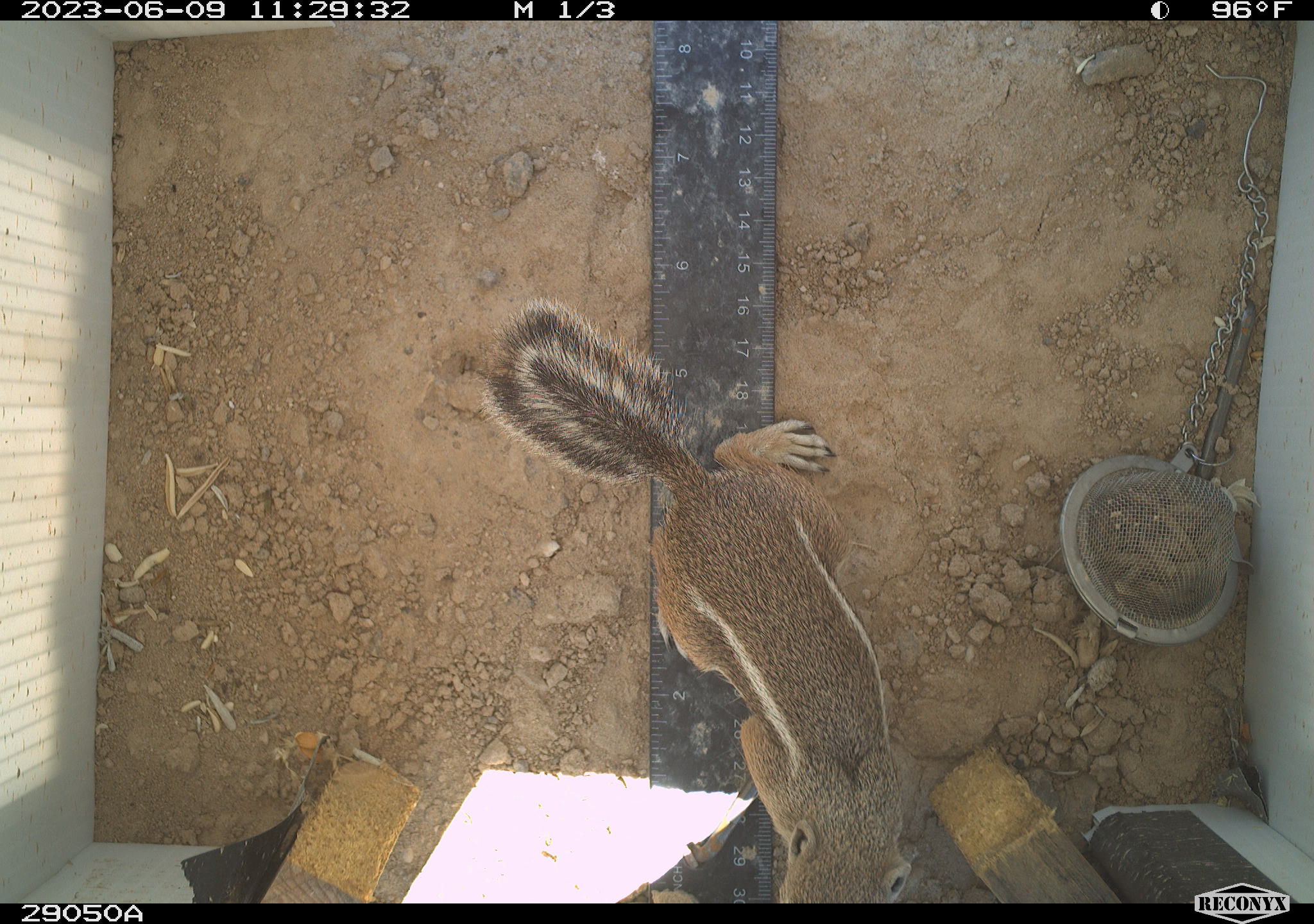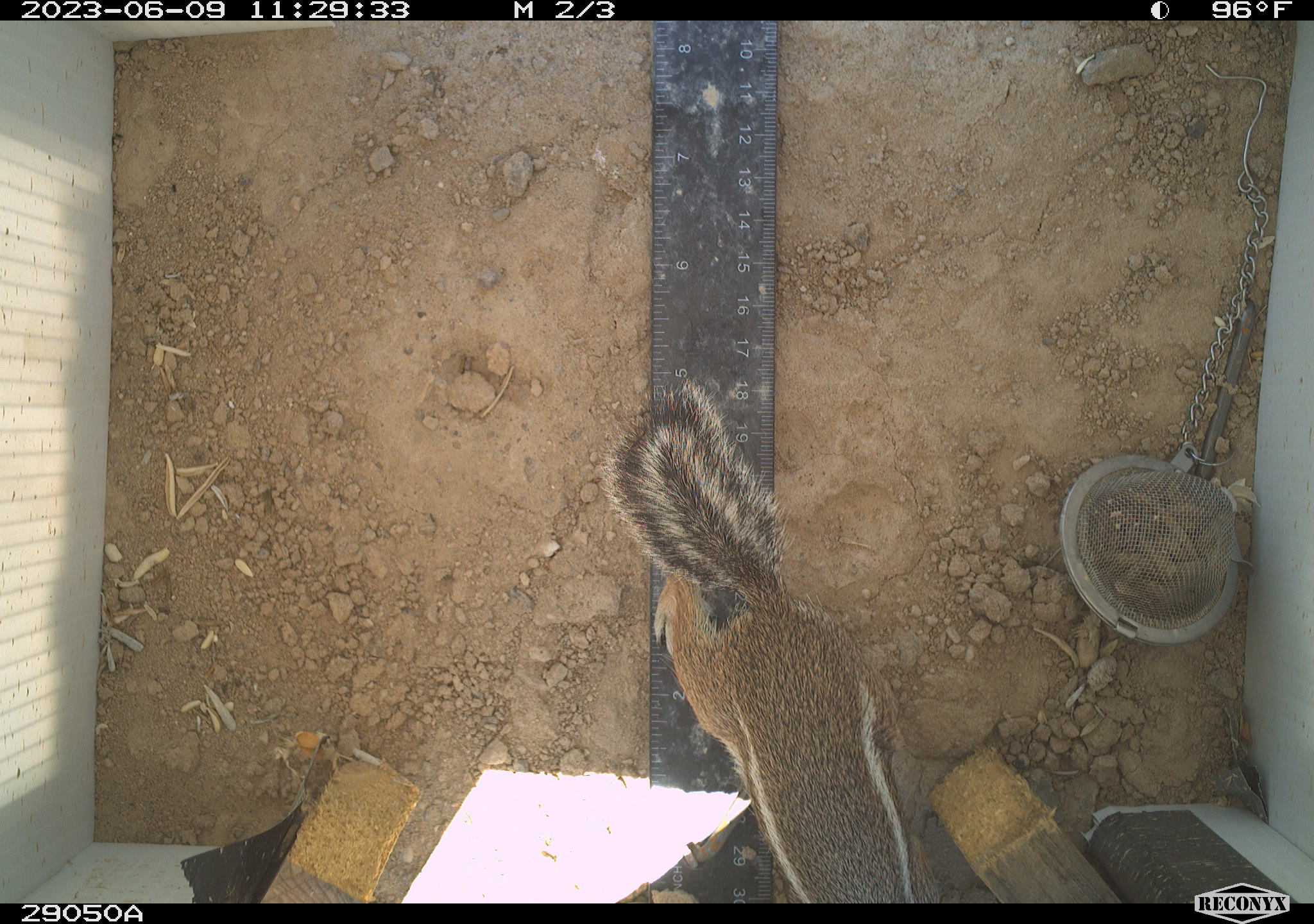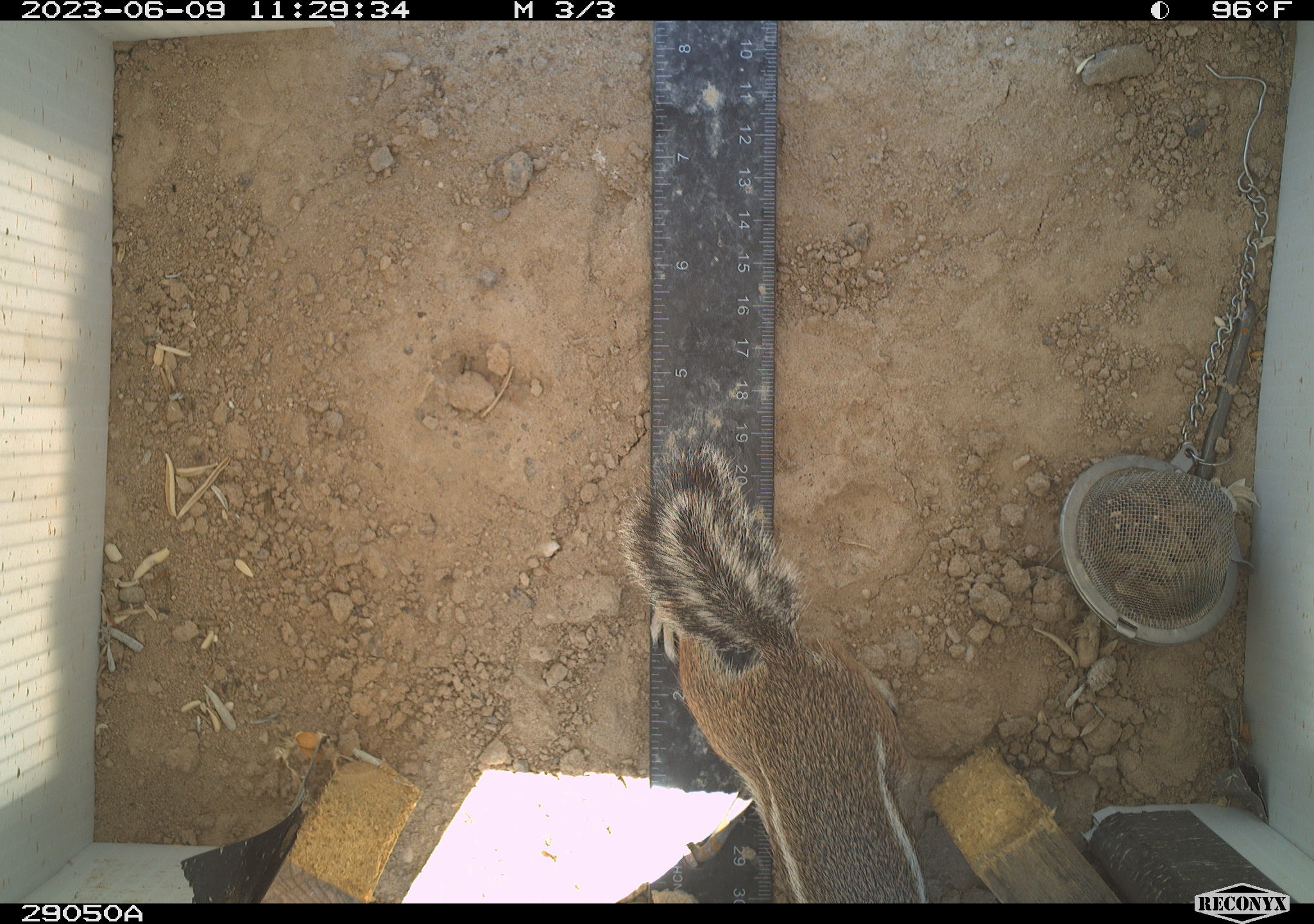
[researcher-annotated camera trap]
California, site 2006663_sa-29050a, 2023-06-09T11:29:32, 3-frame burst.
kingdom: Animalia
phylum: Chordata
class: Mammalia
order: Rodentia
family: Sciuridae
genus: Ammospermophilus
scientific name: Ammospermophilus leucurus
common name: white-tailed antelope squirrel